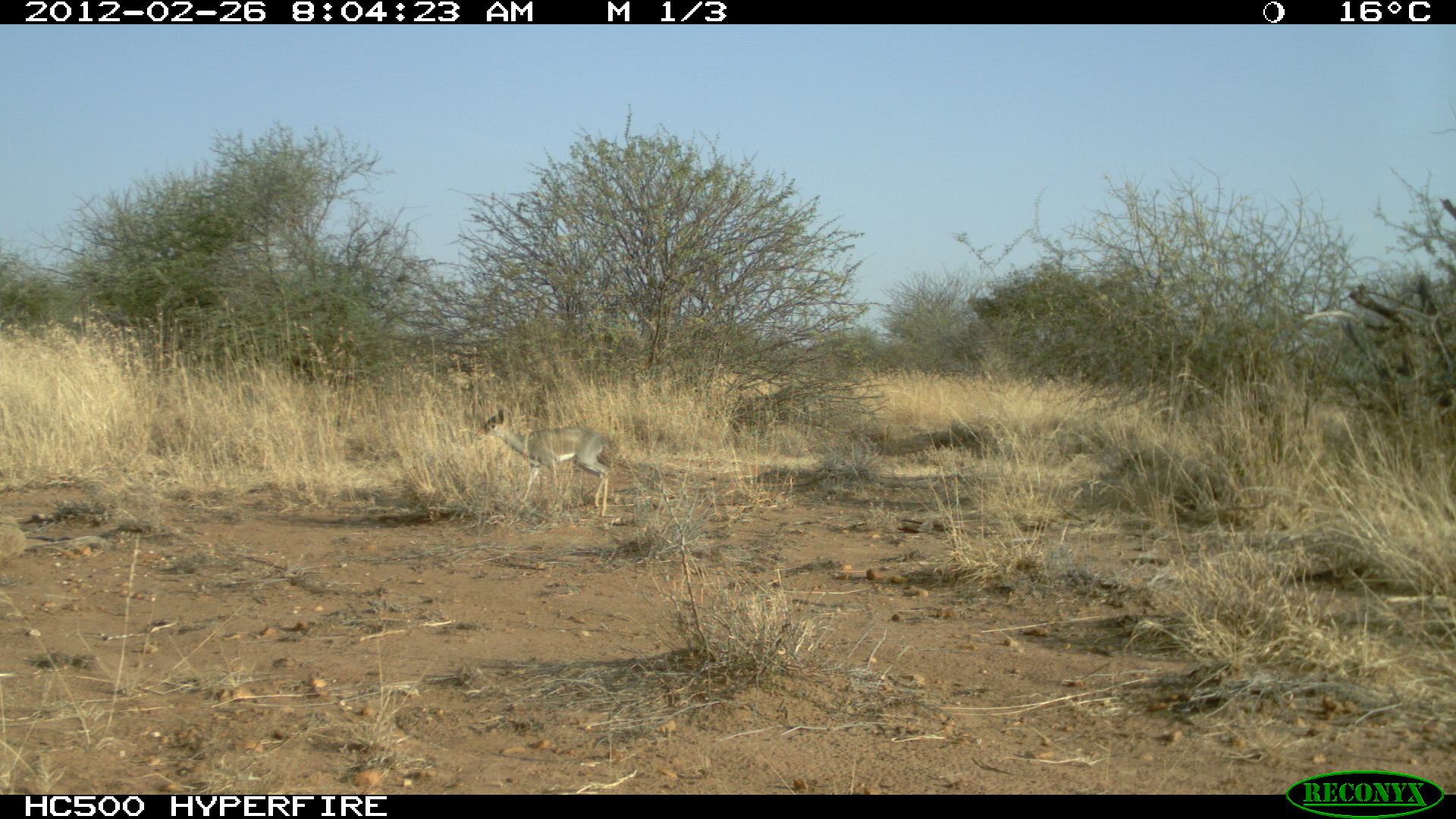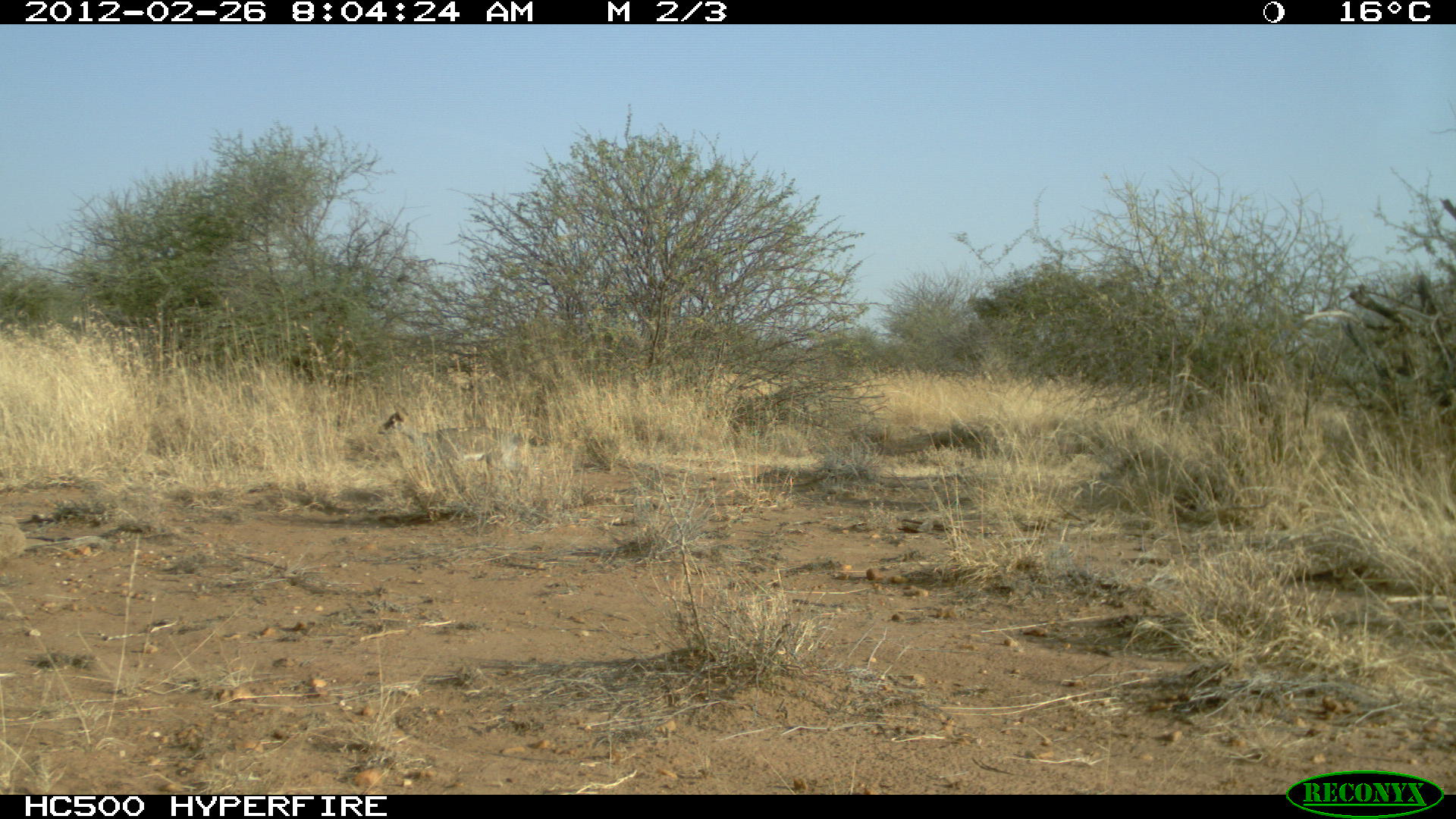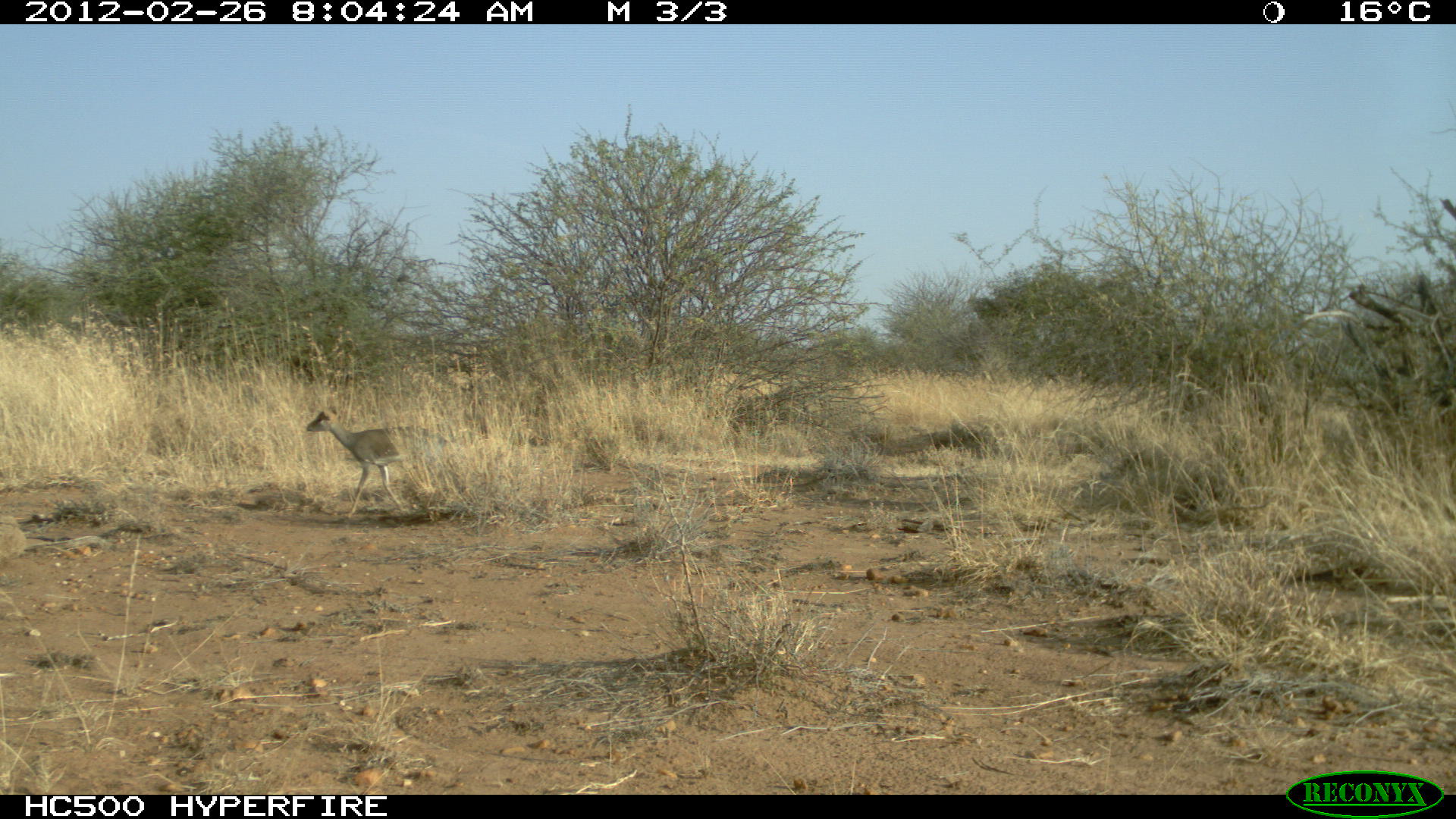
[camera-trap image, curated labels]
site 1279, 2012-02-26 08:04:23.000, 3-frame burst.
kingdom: Animalia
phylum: Chordata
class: Mammalia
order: Artiodactyla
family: Bovidae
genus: Madoqua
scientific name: Madoqua guentheri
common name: günther's dik-dik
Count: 1.